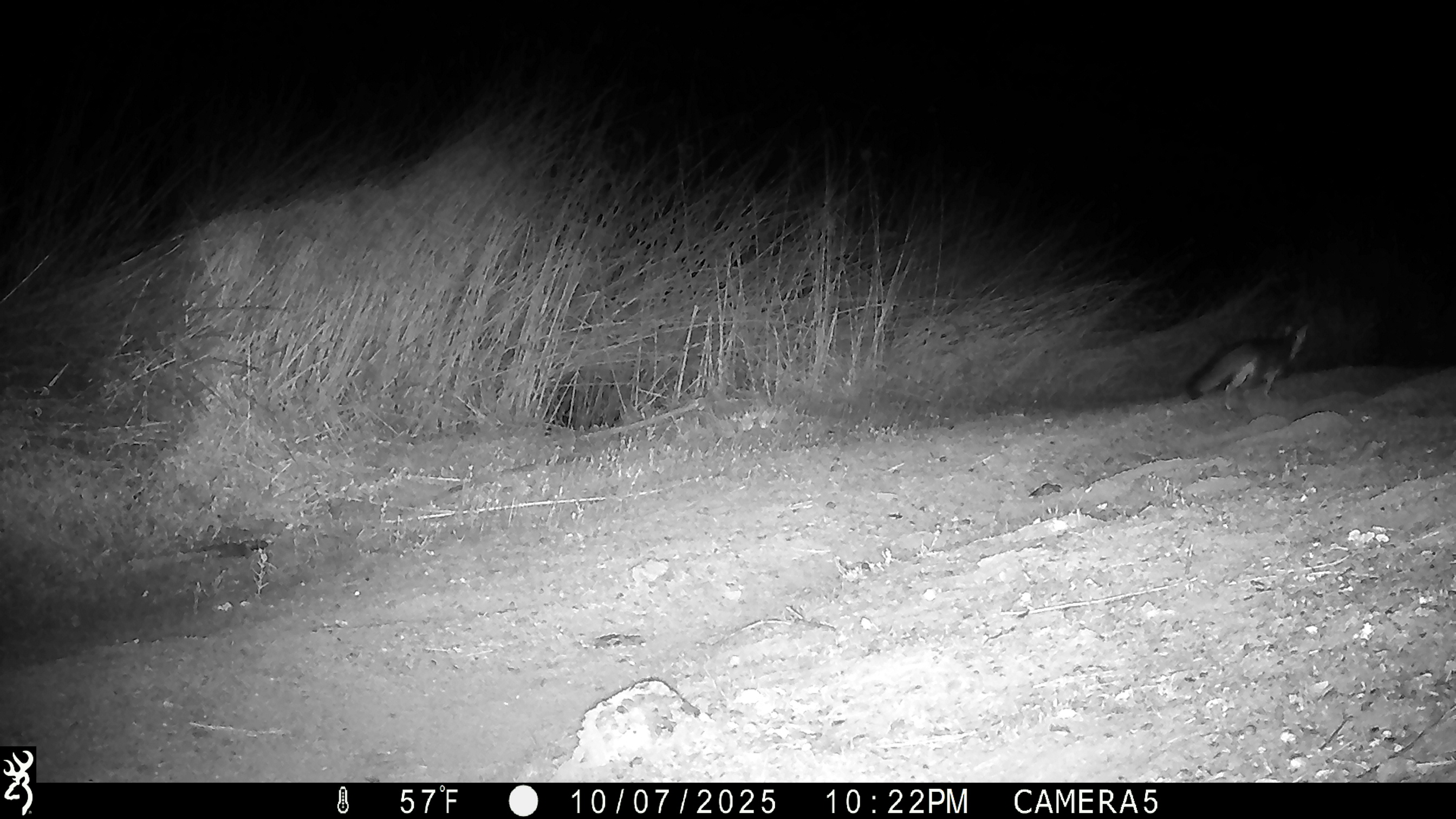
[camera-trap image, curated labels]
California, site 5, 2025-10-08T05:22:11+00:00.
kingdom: Animalia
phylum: Chordata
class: Mammalia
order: Carnivora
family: Canidae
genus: Urocyon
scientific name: Urocyon cinereoargenteus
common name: gray fox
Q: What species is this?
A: Gray fox (Urocyon cinereoargenteus).